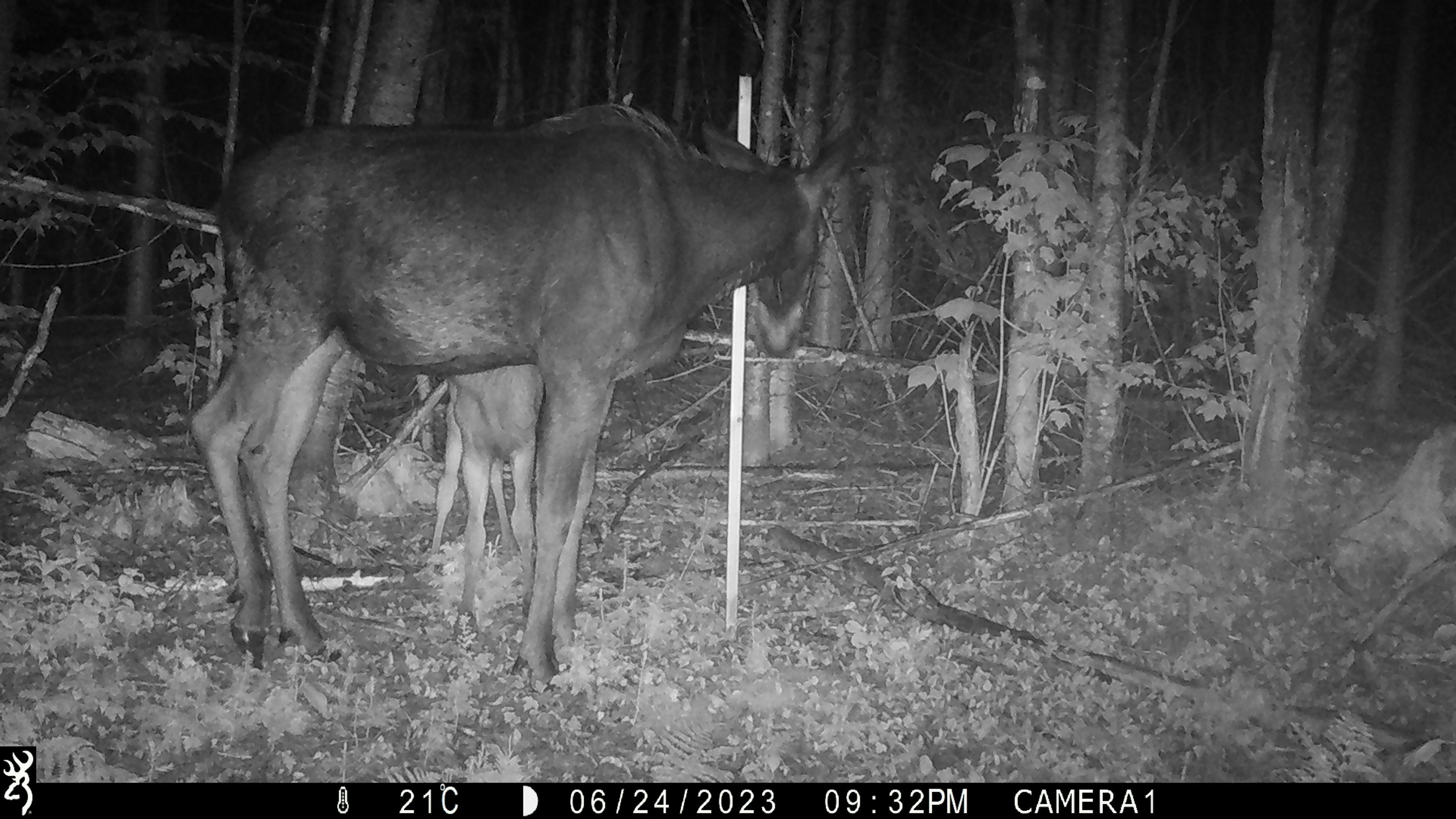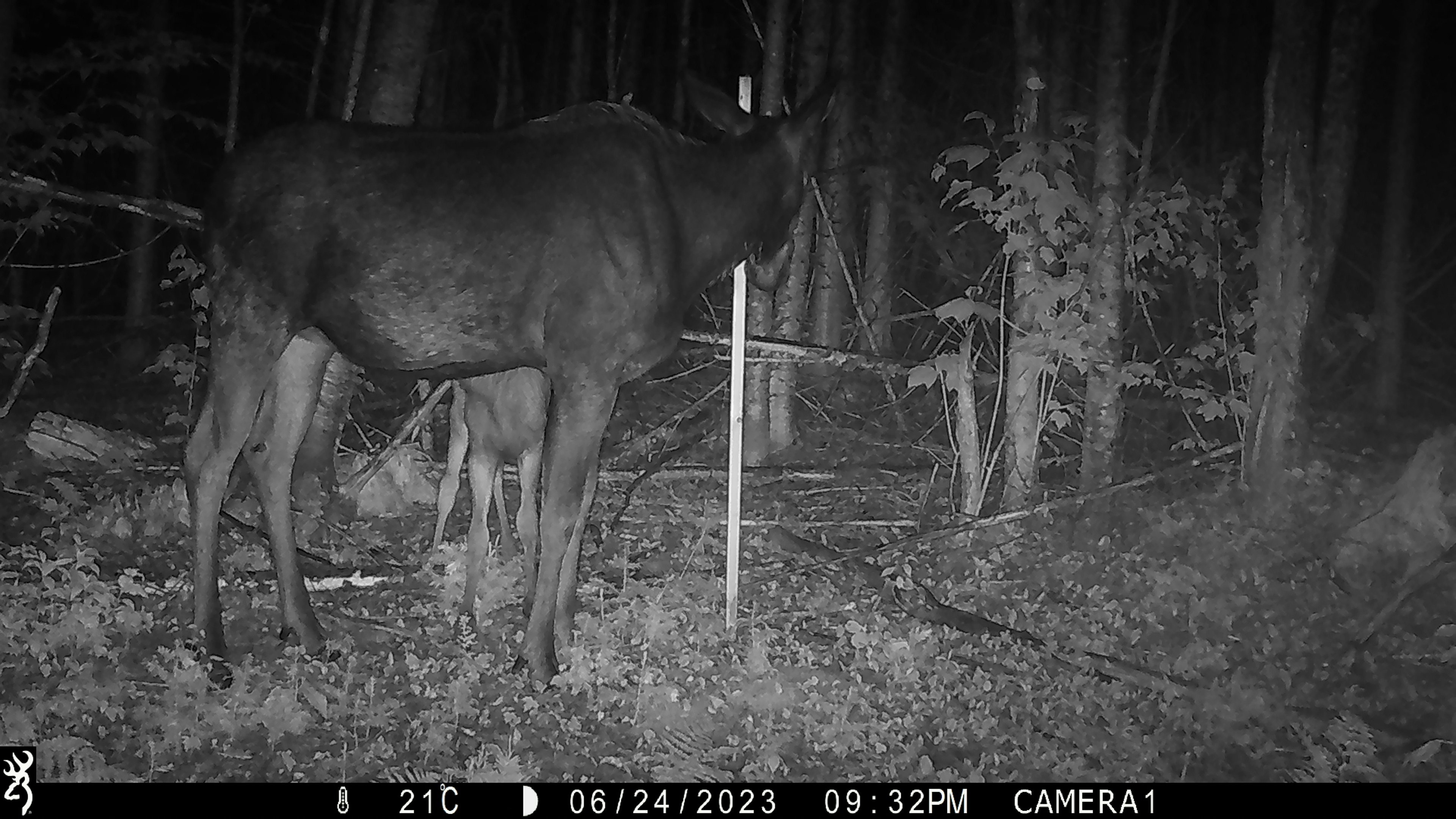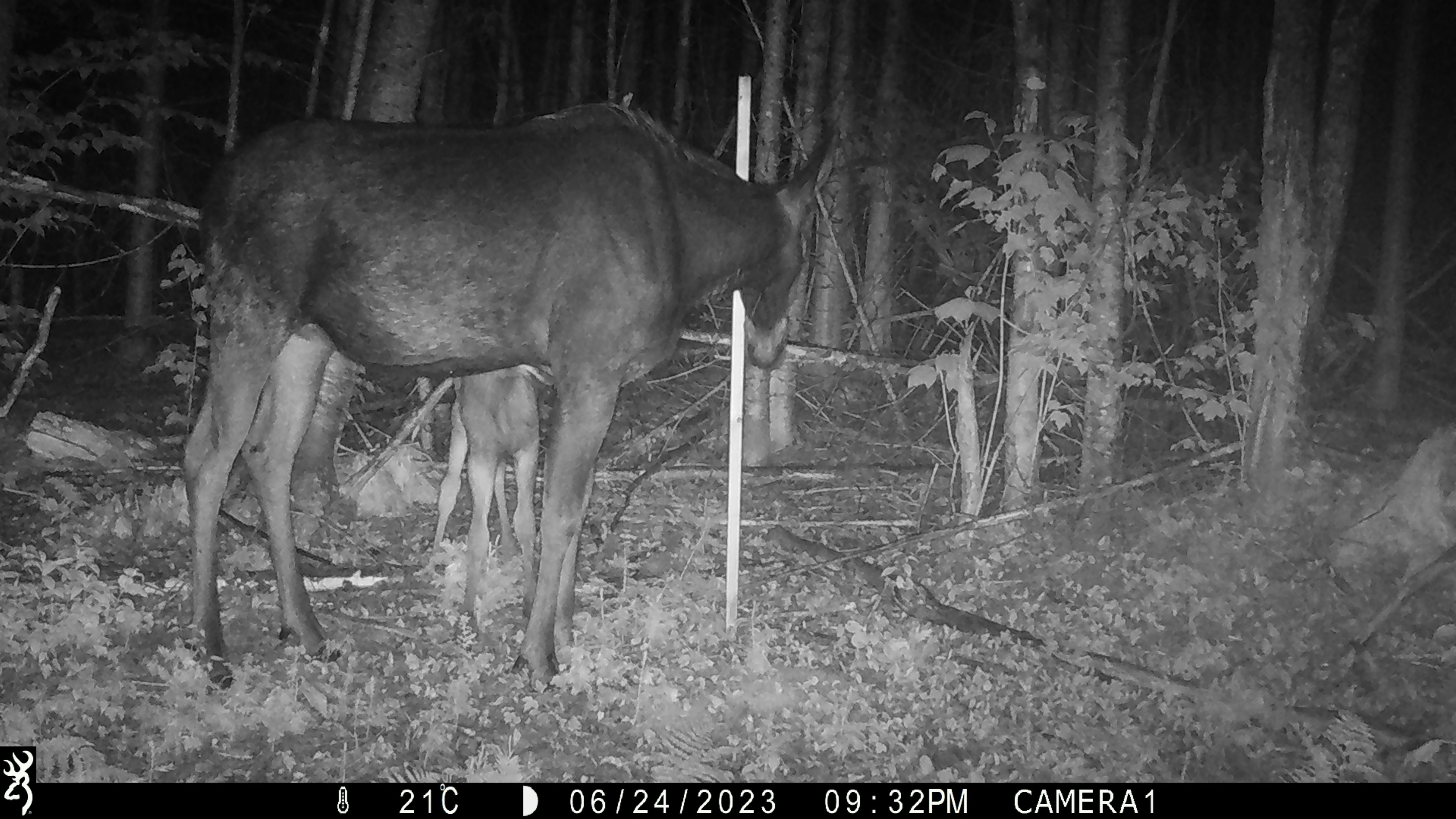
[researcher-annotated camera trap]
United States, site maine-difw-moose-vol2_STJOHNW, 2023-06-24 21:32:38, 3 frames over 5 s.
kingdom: Animalia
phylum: Chordata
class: Mammalia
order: Artiodactyla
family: Cervidae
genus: Alces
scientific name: Alces alces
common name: moose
Moose (Alces alces).